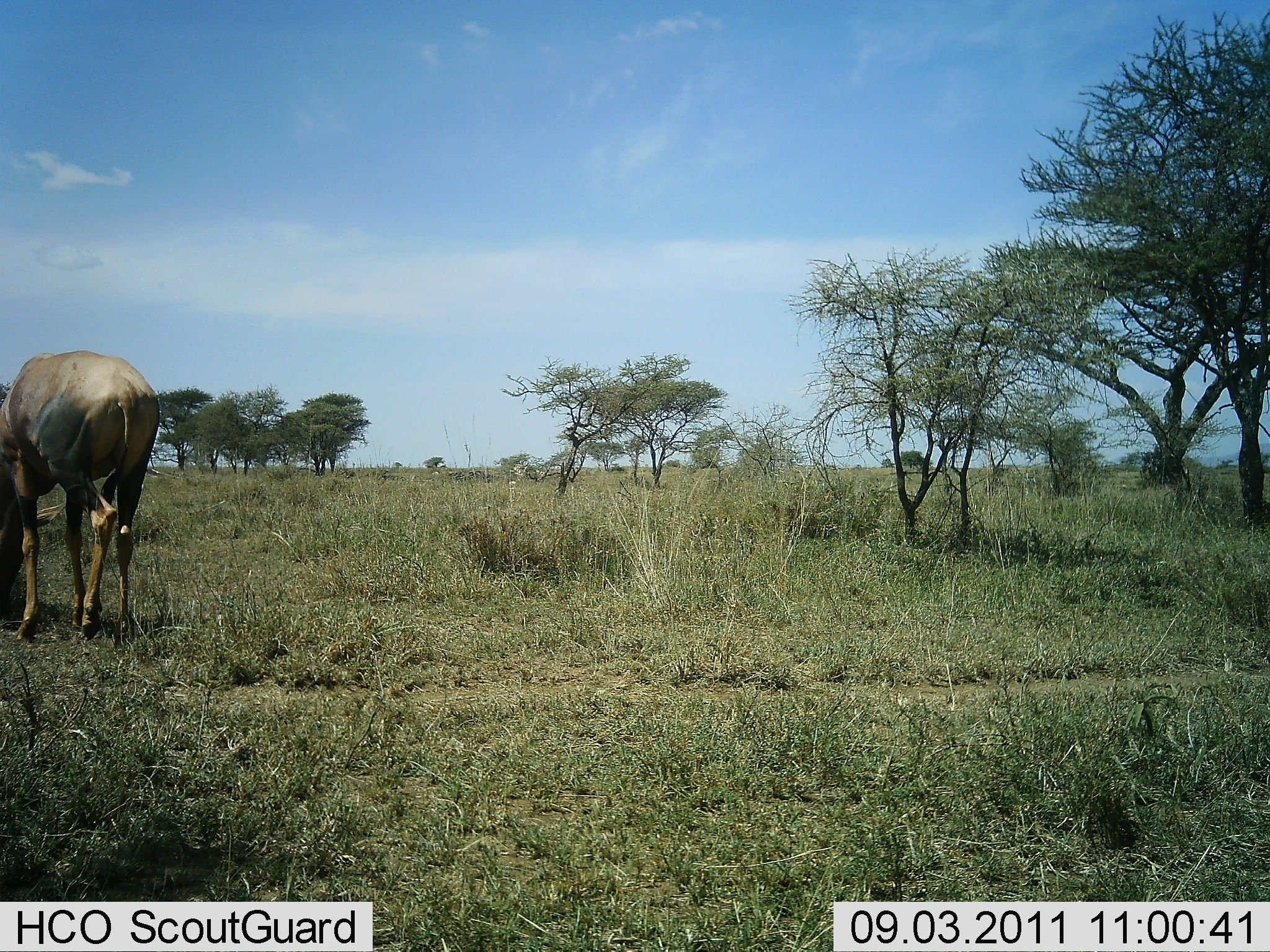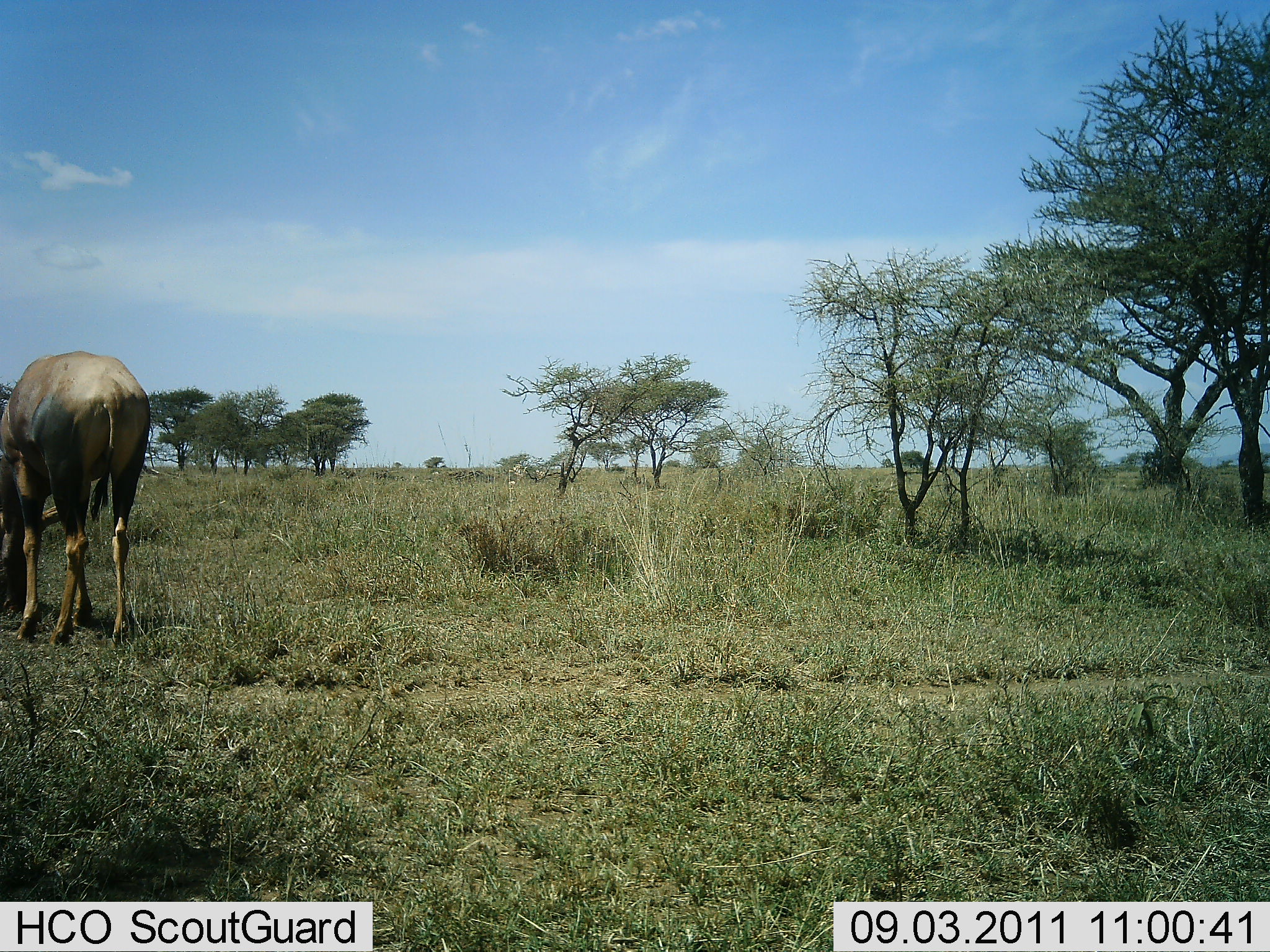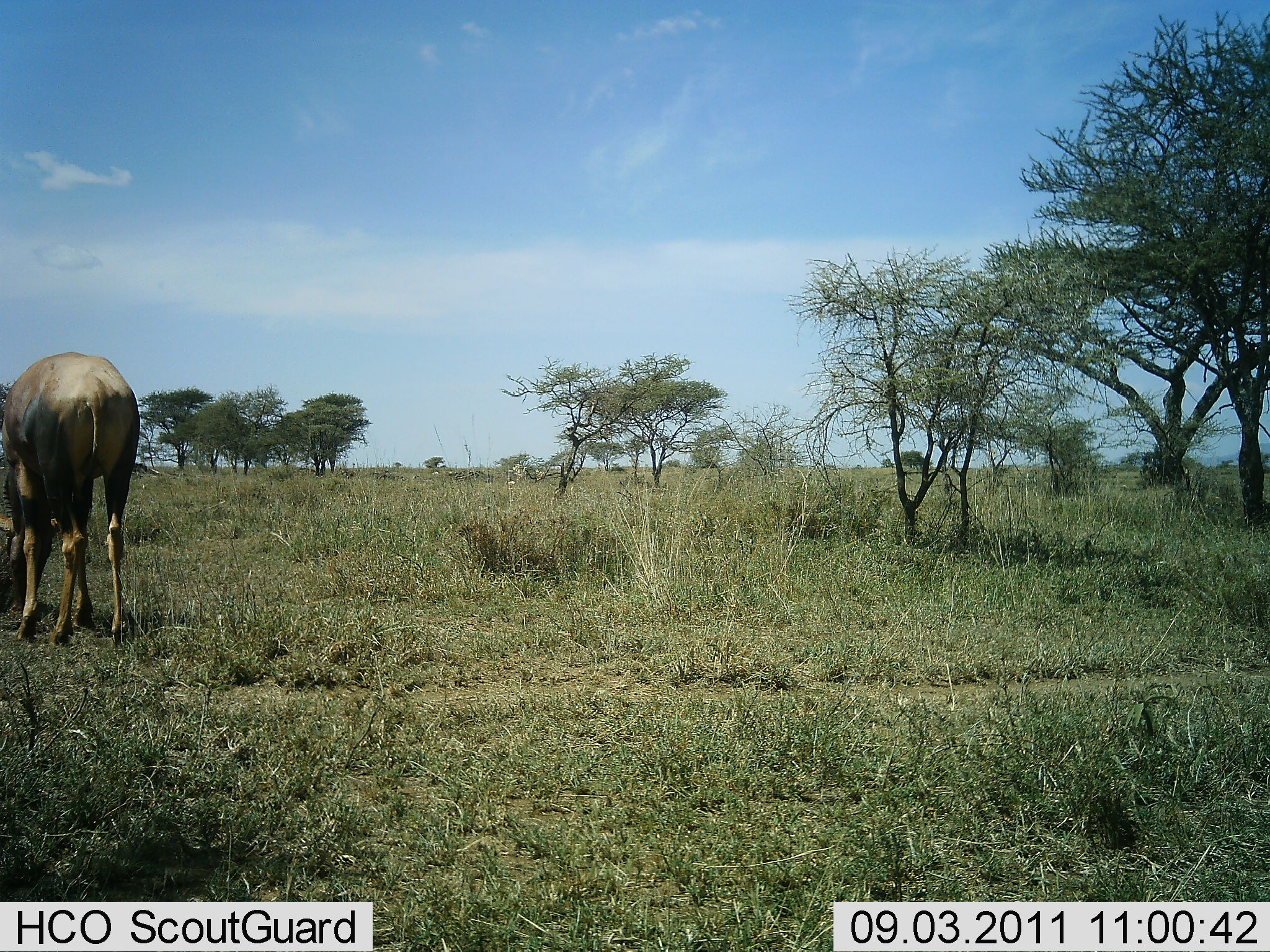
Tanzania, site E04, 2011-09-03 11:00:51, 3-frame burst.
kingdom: Animalia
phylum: Chordata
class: Mammalia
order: Artiodactyla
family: Bovidae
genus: Damaliscus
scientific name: Damaliscus lunatus jimela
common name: topi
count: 1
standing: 11%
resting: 0%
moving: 0%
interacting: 0%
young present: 0%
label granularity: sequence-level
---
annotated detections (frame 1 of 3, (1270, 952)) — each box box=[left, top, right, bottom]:
animal: box=[1, 349, 162, 644]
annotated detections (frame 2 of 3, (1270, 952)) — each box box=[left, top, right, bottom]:
animal: box=[0, 348, 152, 649]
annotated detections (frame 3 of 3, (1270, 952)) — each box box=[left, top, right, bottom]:
animal: box=[1, 351, 140, 647]